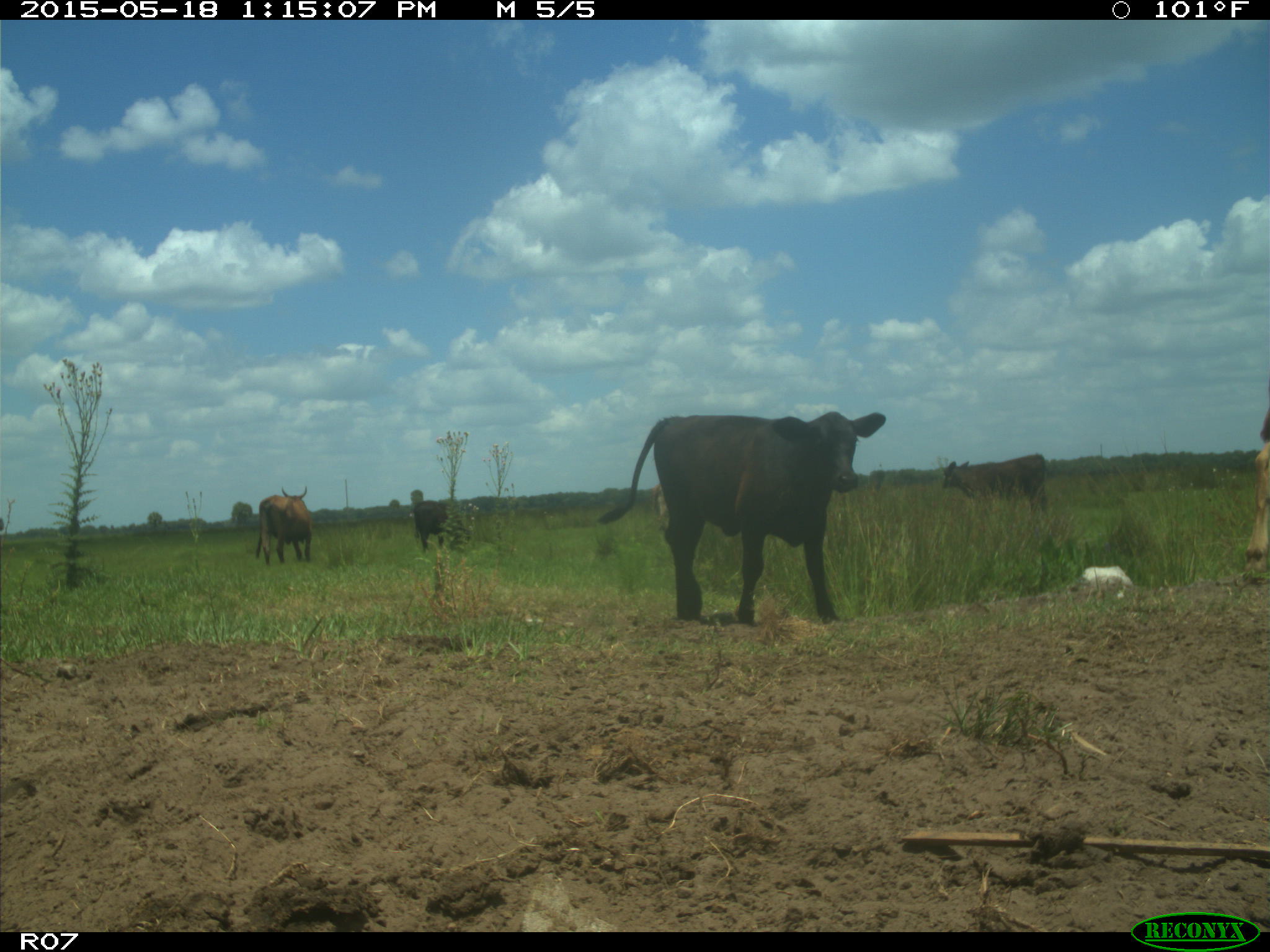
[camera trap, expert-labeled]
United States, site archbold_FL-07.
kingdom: Animalia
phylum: Chordata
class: Mammalia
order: Artiodactyla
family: Bovidae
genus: Bos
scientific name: Bos taurus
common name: domestic cow